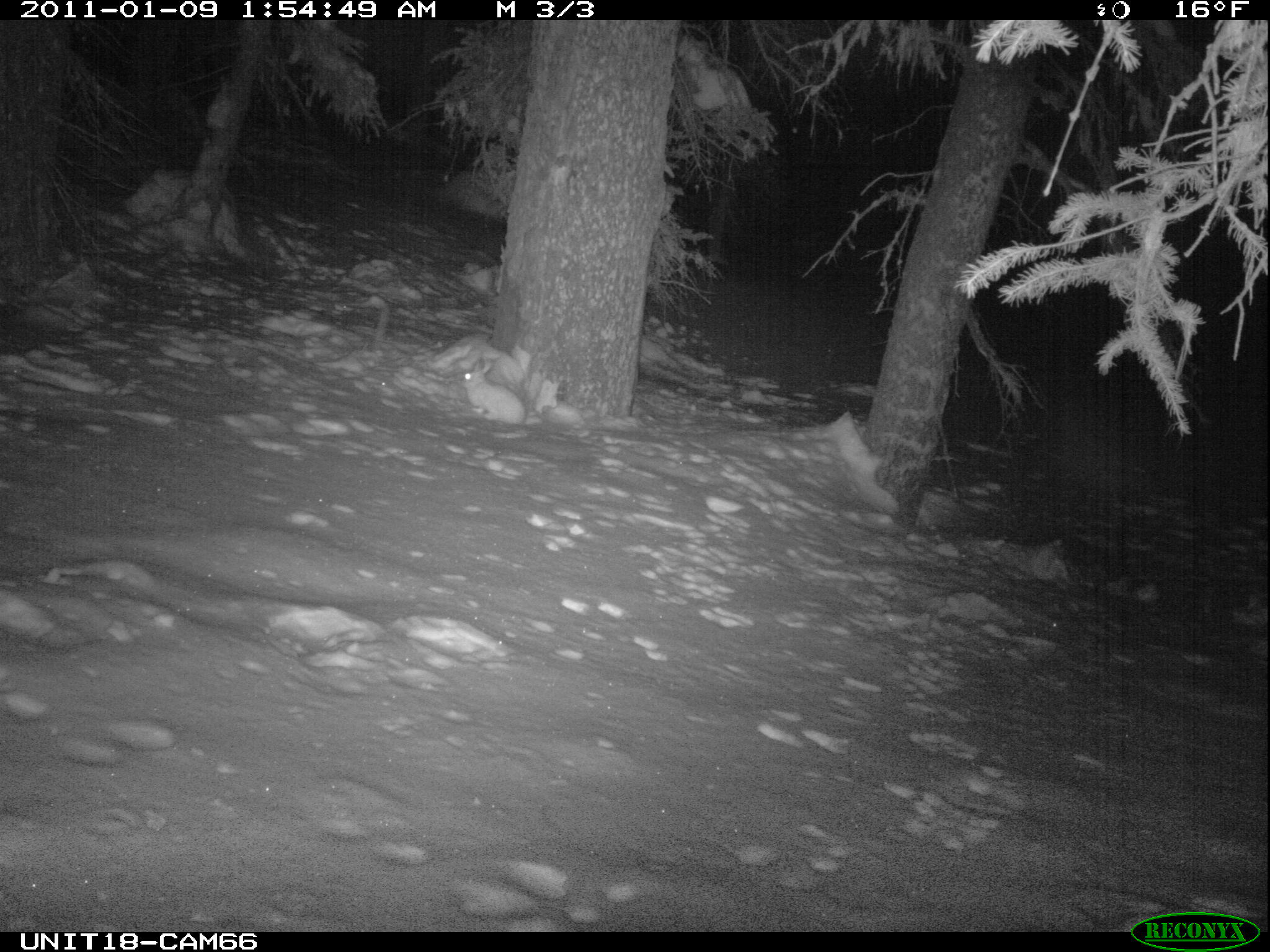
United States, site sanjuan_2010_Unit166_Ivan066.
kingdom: Animalia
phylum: Chordata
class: Mammalia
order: Lagomorpha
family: Leporidae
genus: Lepus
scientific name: Lepus americanus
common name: snowshoe hare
Lepus americanus (snowshoe hare).